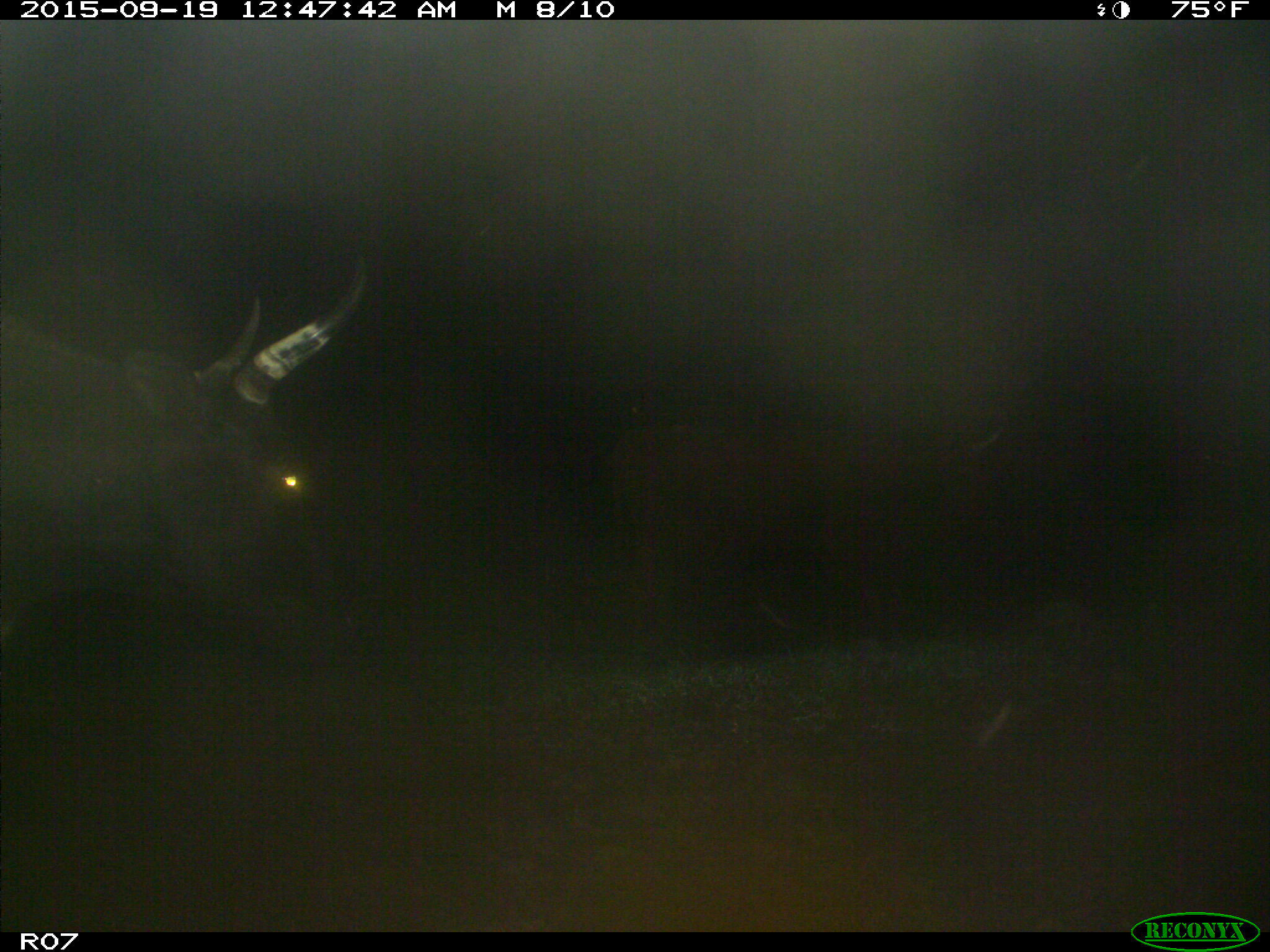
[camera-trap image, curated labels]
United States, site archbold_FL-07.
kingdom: Animalia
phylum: Chordata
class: Mammalia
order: Artiodactyla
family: Bovidae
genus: Bos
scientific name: Bos taurus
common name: domestic cow